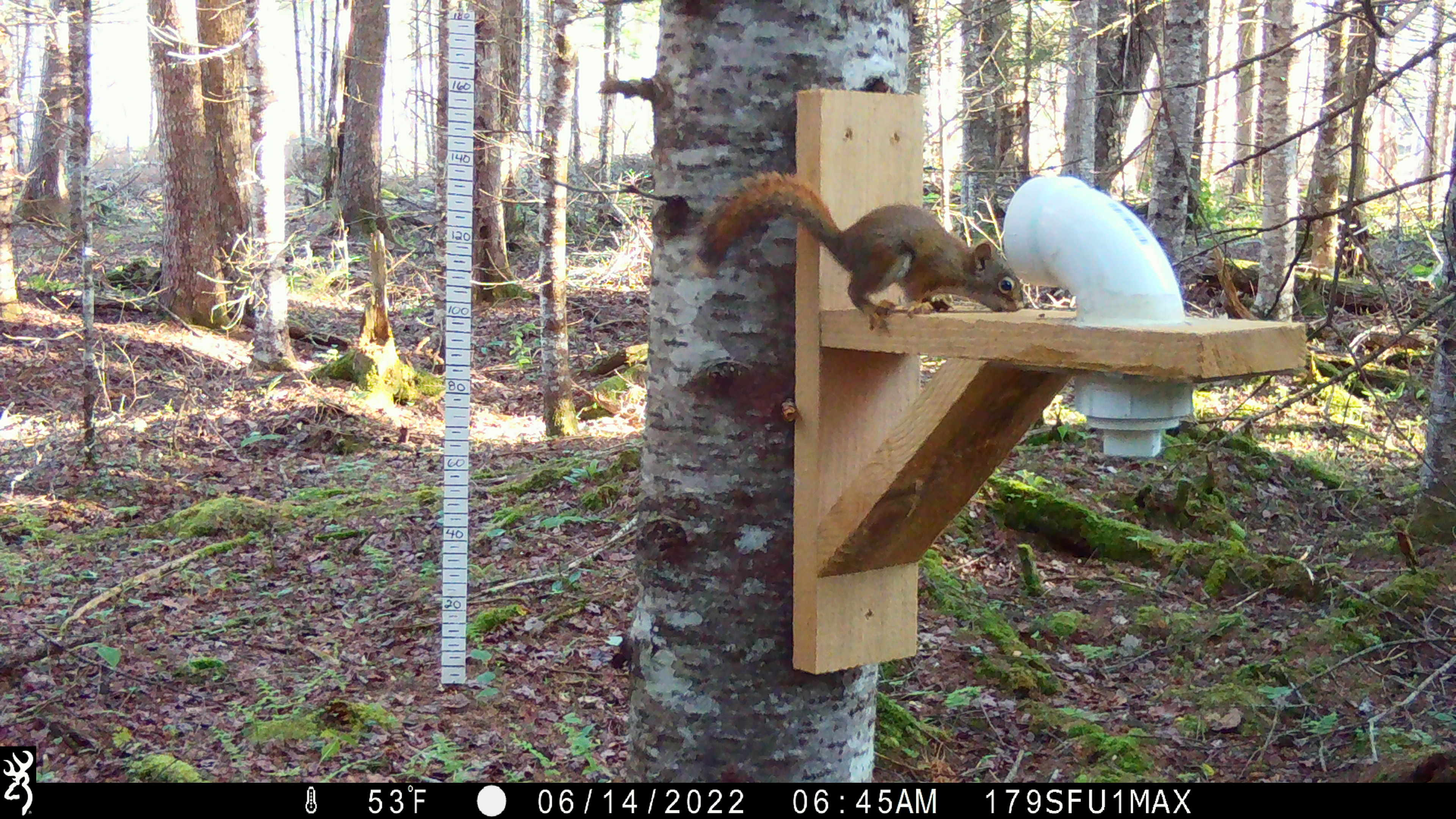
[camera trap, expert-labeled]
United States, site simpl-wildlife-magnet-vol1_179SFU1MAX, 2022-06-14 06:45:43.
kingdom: Animalia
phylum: Chordata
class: Mammalia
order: Rodentia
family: Sciuridae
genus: Tamiasciurus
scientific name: Tamiasciurus hudsonicus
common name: red squirrel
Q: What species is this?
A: Red squirrel (Tamiasciurus hudsonicus).